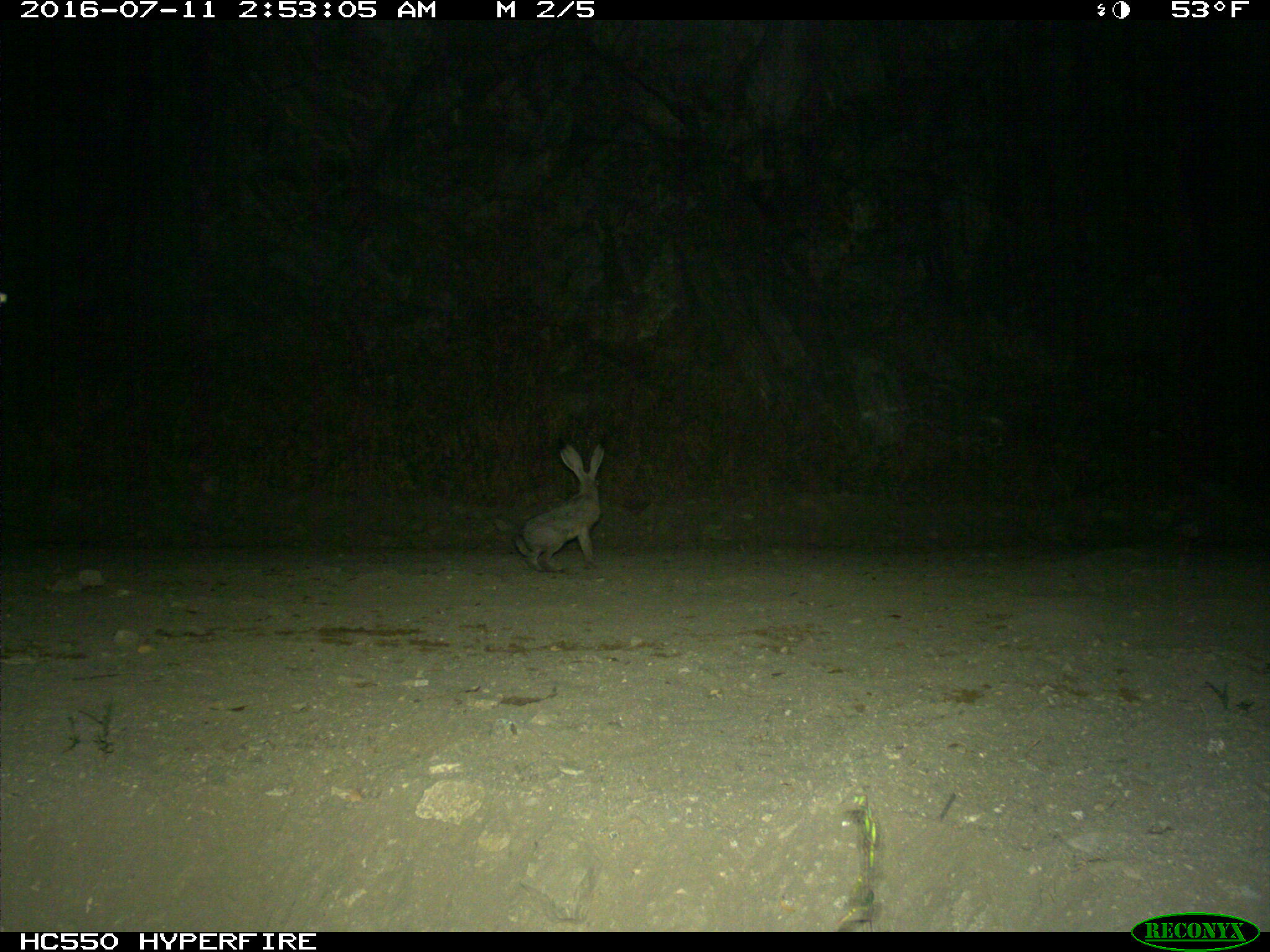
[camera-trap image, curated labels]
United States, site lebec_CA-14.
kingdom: Animalia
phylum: Chordata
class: Mammalia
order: Lagomorpha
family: Leporidae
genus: Lepus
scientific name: Lepus californicus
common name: black-tailed jackrabbit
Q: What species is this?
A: Lepus californicus (black-tailed jackrabbit).